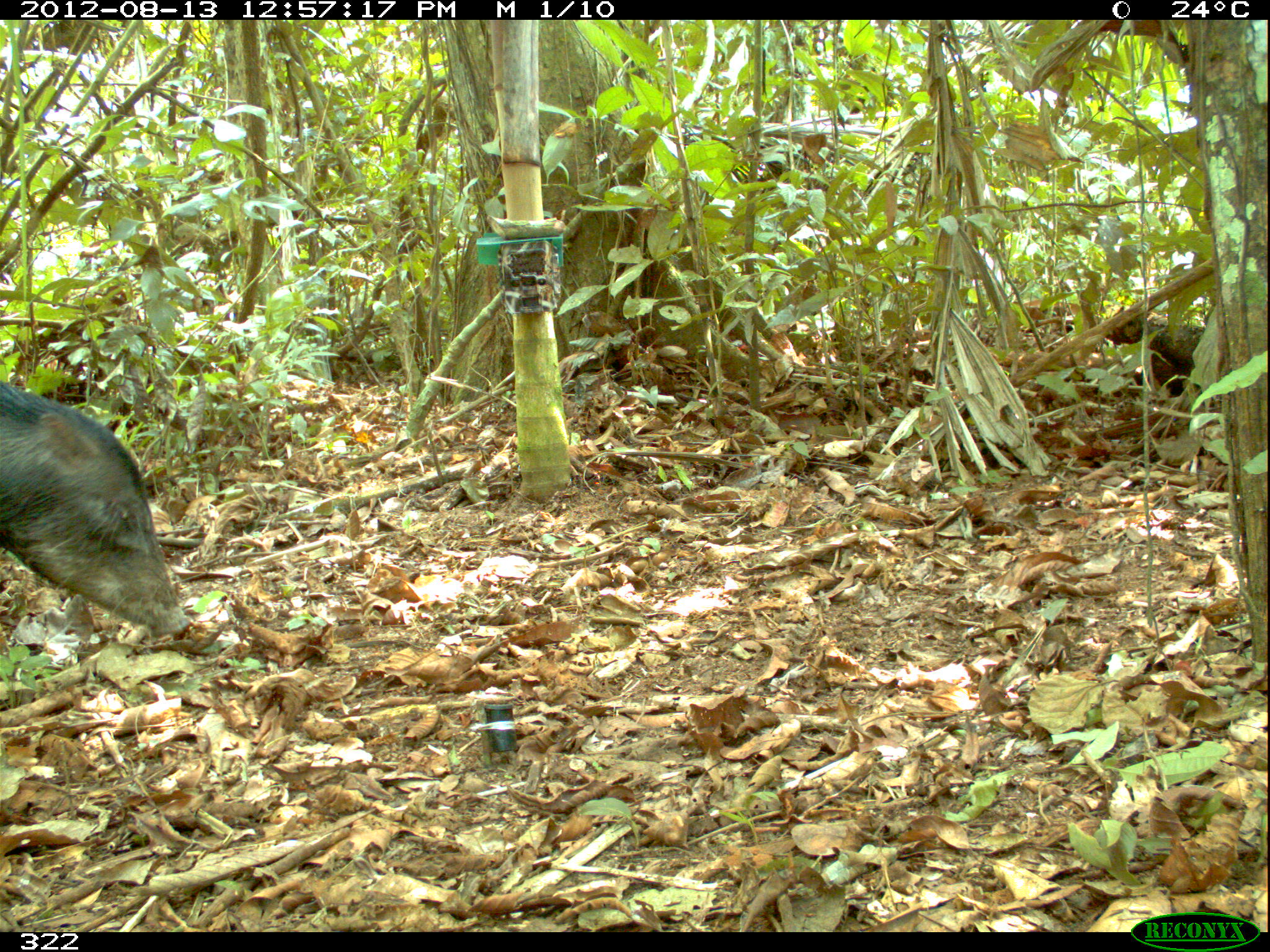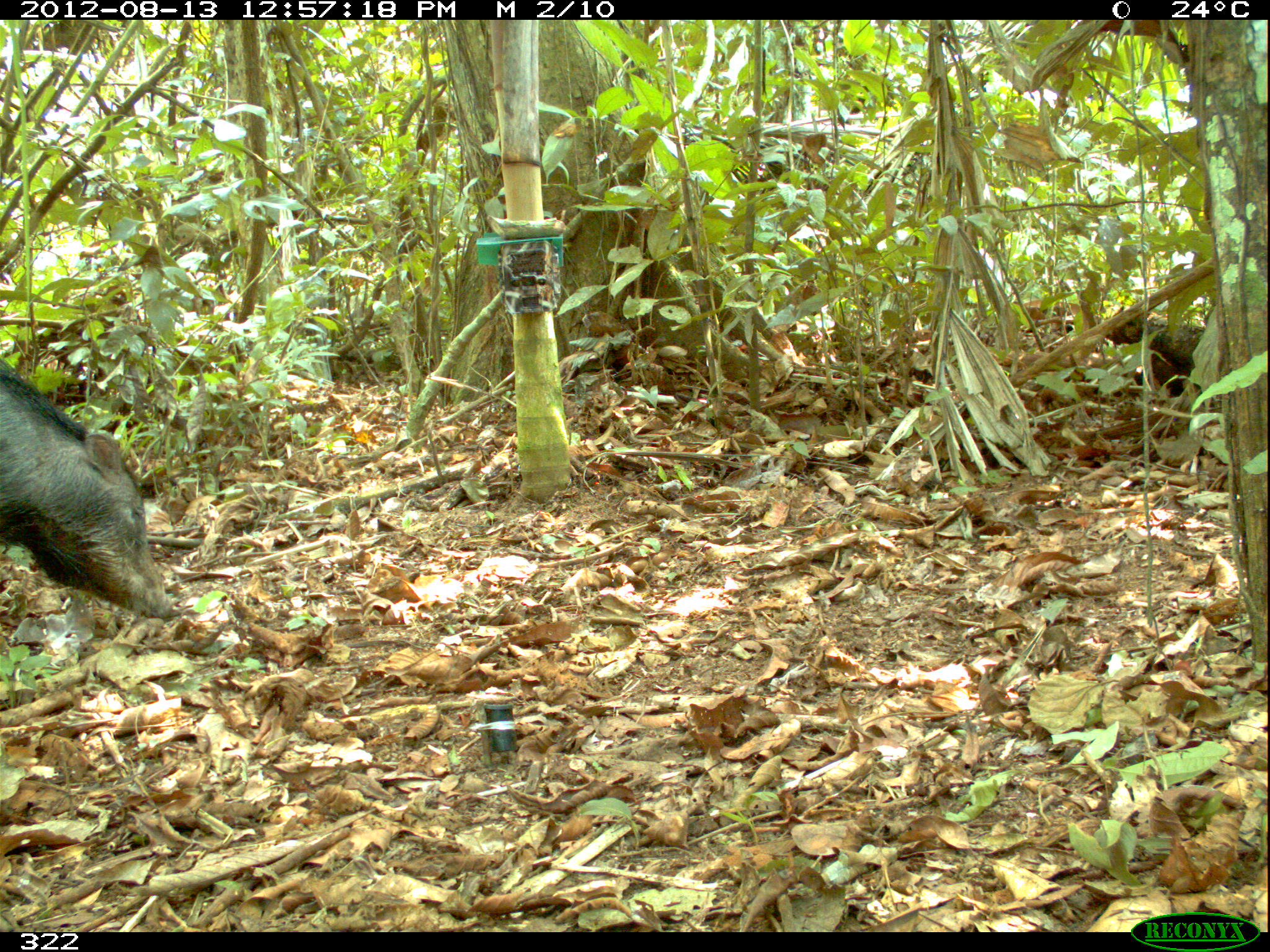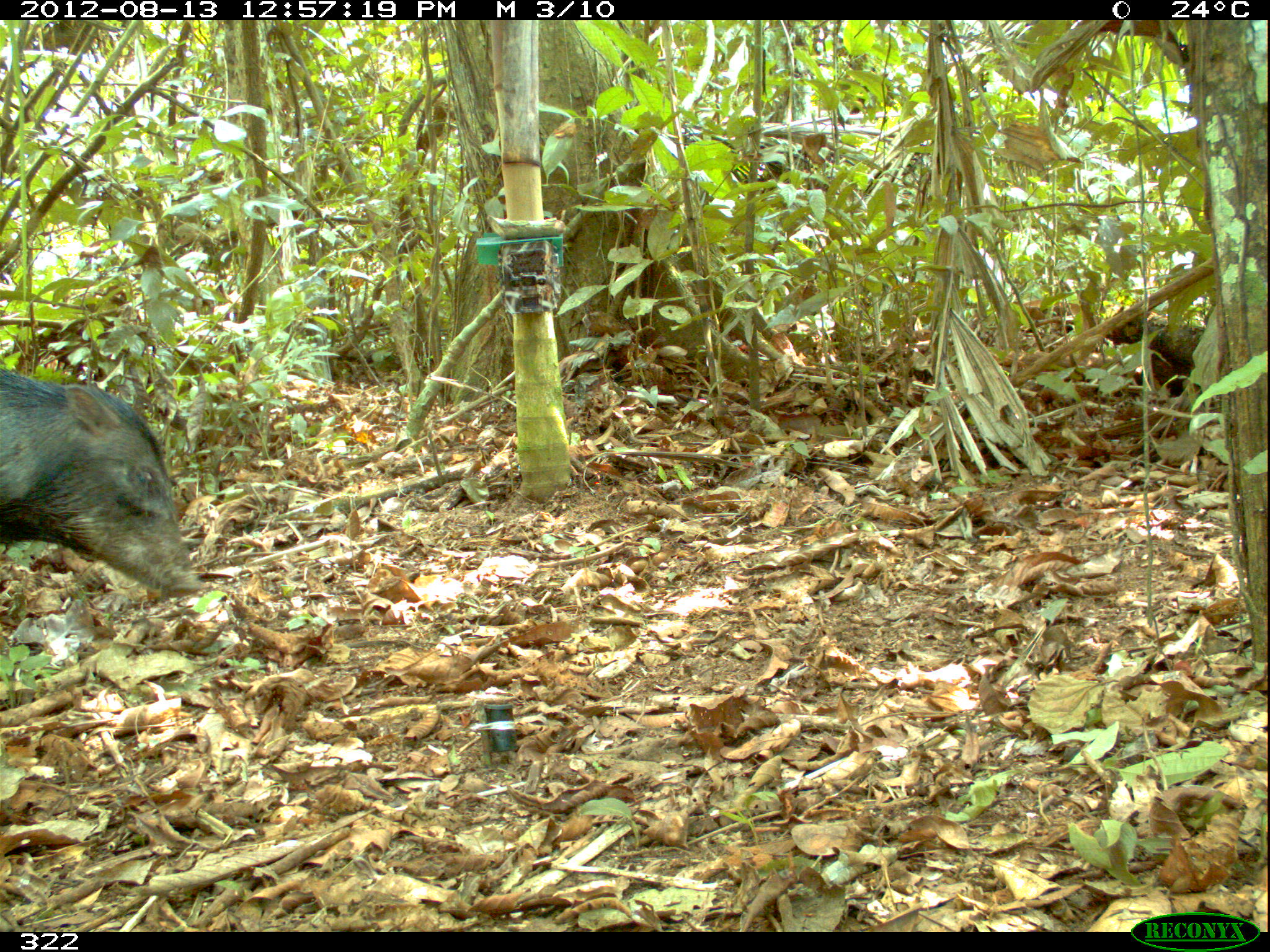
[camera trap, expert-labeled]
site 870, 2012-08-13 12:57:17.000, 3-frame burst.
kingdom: Animalia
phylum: Chordata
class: Mammalia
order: Artiodactyla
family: Tayassuidae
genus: Tayassu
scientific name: Tayassu pecari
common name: white-lipped peccary